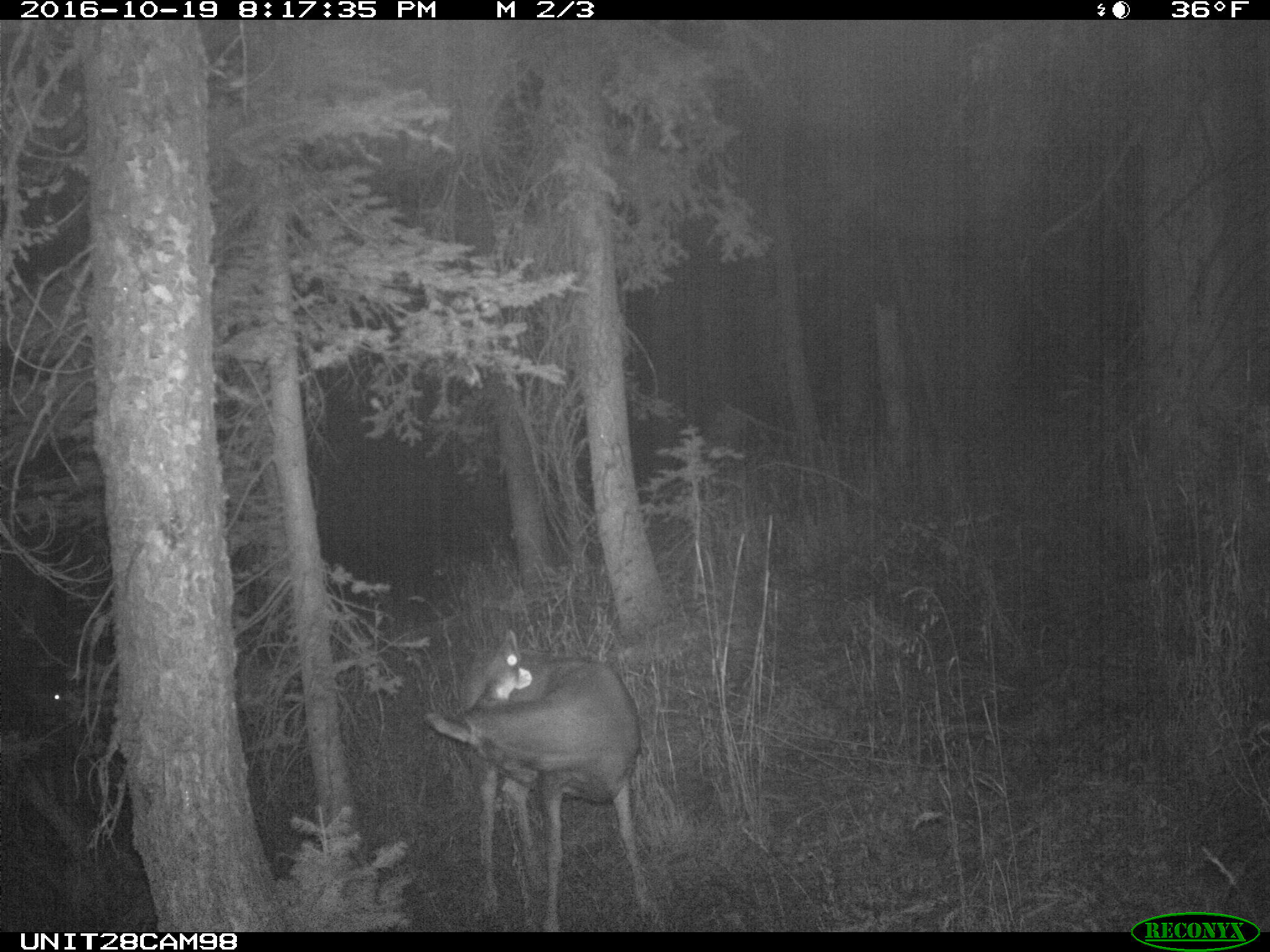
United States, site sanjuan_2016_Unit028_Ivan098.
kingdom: Animalia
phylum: Chordata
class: Mammalia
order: Artiodactyla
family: Cervidae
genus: Odocoileus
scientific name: Odocoileus hemionus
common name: mule deer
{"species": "Odocoileus hemionus (mule deer)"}